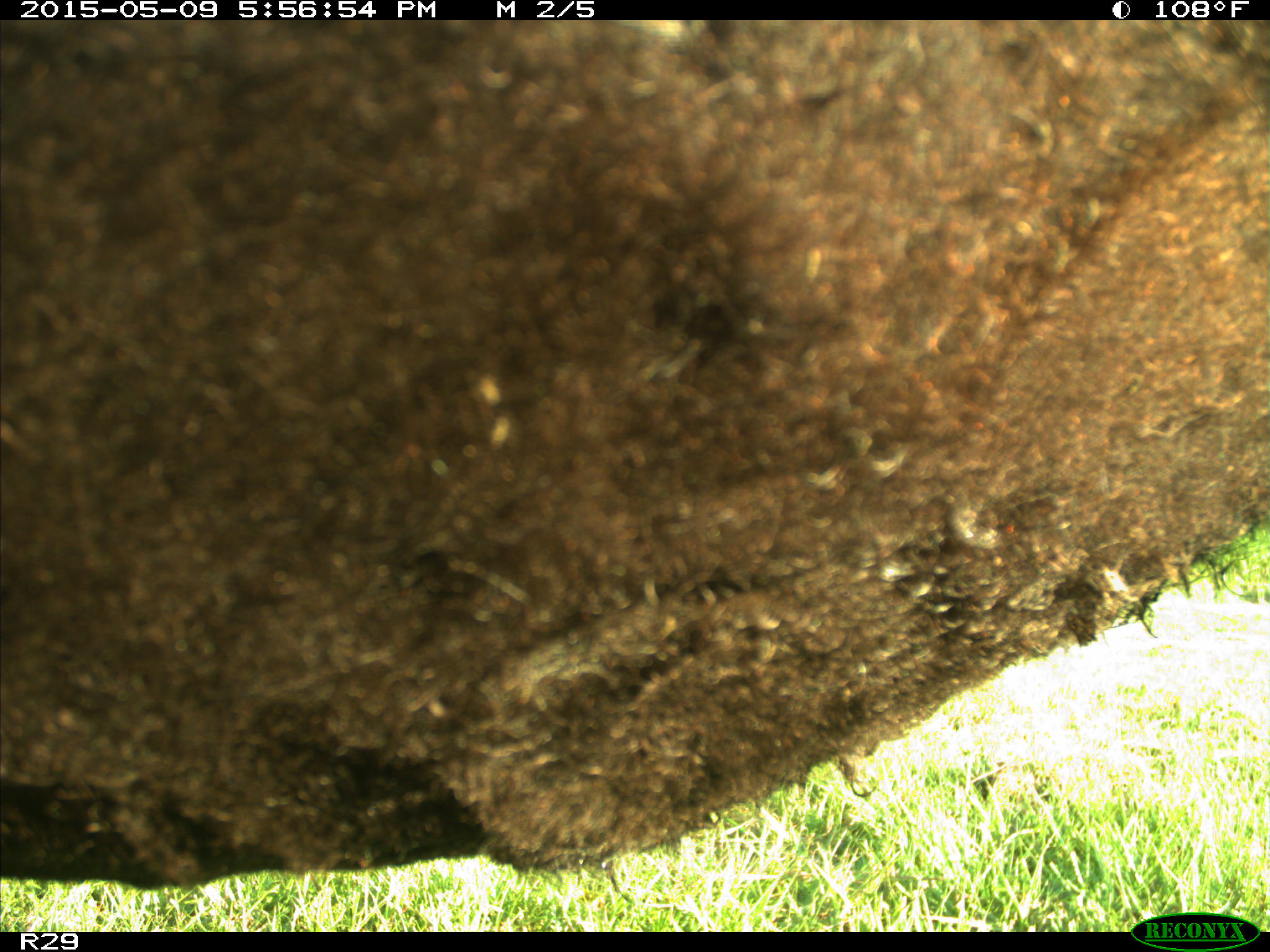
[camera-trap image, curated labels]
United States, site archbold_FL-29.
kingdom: Animalia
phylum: Chordata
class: Mammalia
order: Artiodactyla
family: Bovidae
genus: Bos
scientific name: Bos taurus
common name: domestic cow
Bos taurus (domestic cow).